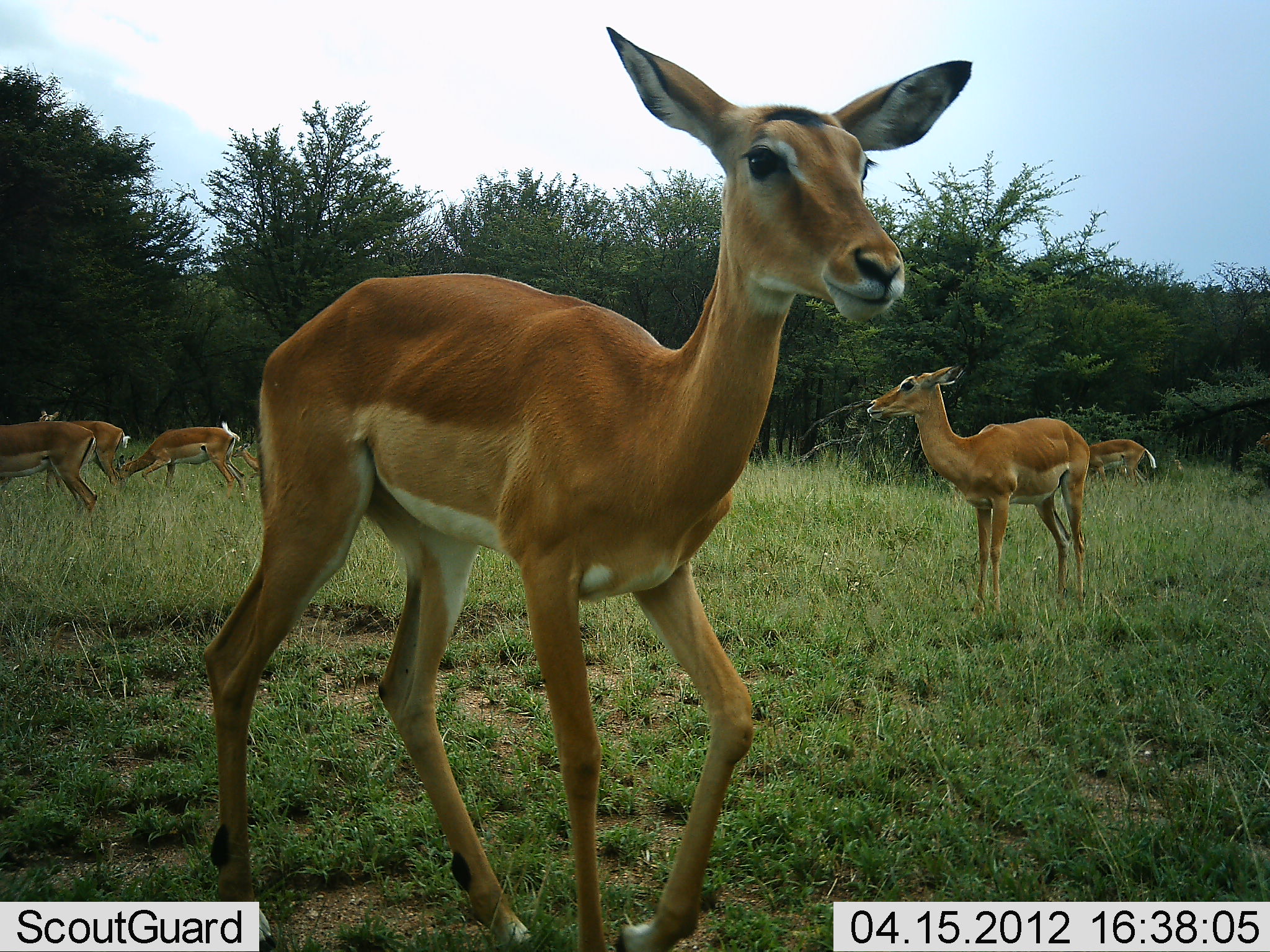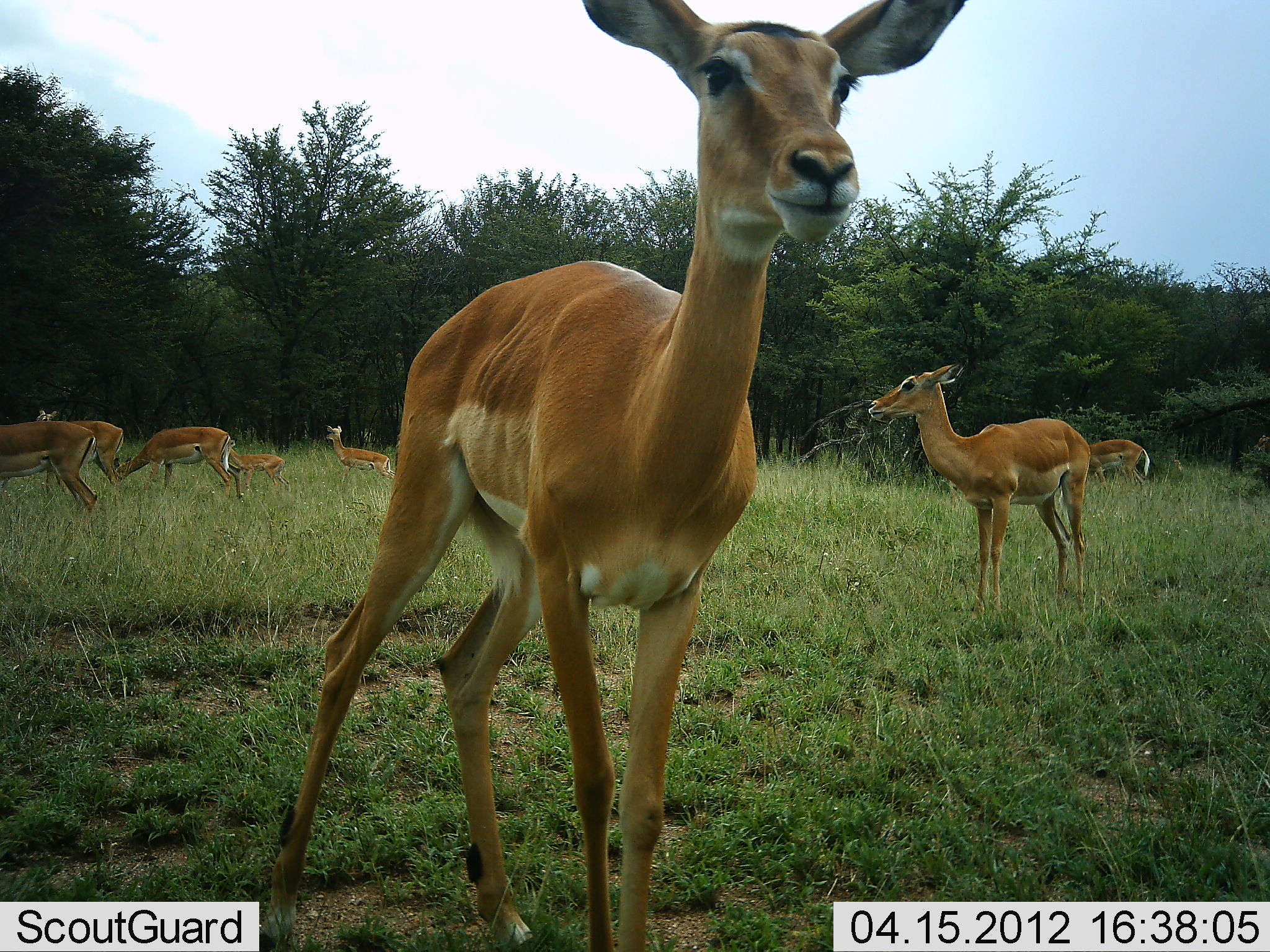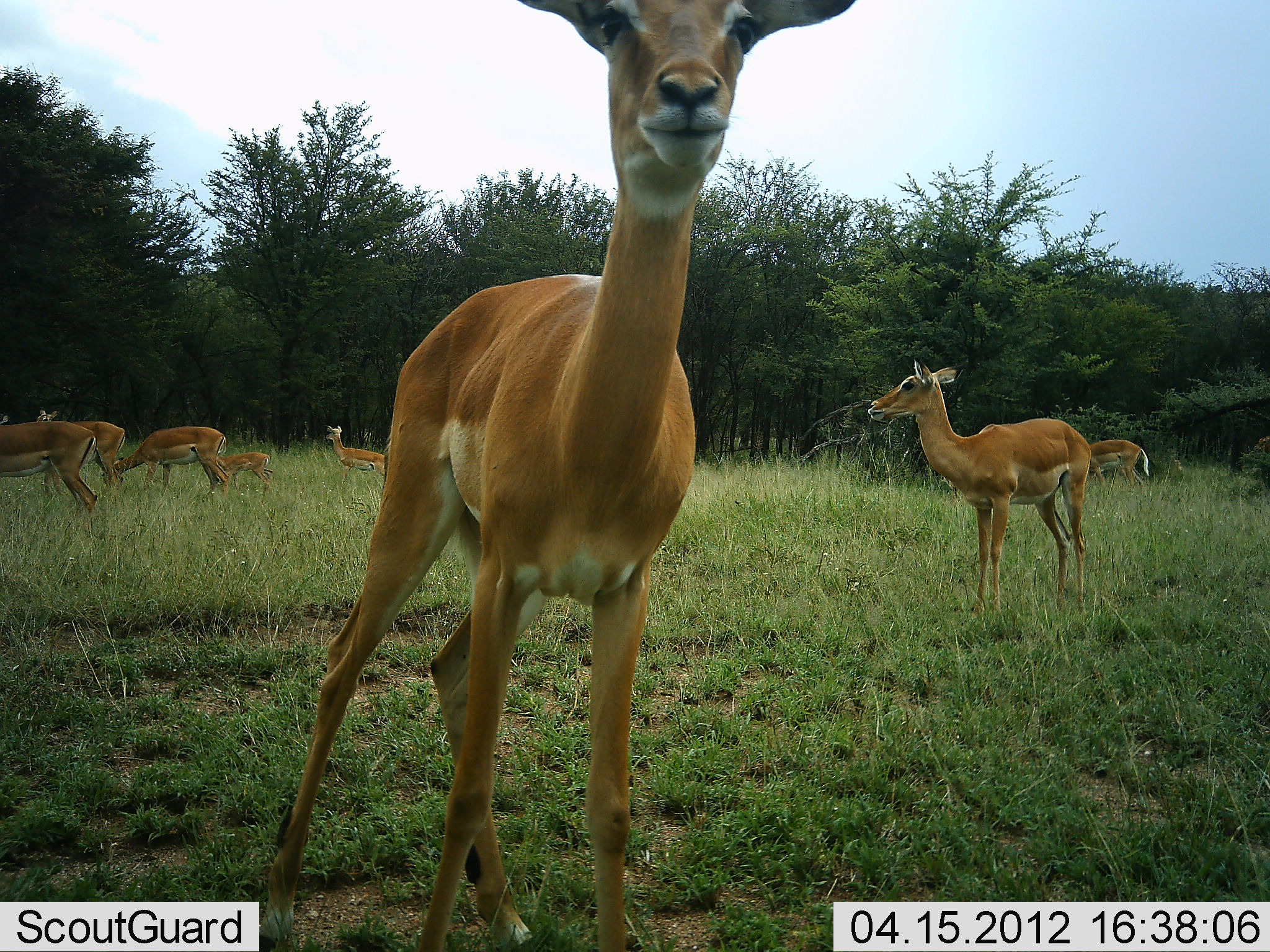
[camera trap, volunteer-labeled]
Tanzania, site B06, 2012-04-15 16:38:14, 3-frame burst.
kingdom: Animalia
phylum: Chordata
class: Mammalia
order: Artiodactyla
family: Bovidae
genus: Aepyceros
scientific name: Aepyceros melampus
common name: impala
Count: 8.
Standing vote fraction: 93%.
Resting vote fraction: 0%.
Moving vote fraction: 21%.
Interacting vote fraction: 7%.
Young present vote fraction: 50%.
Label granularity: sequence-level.